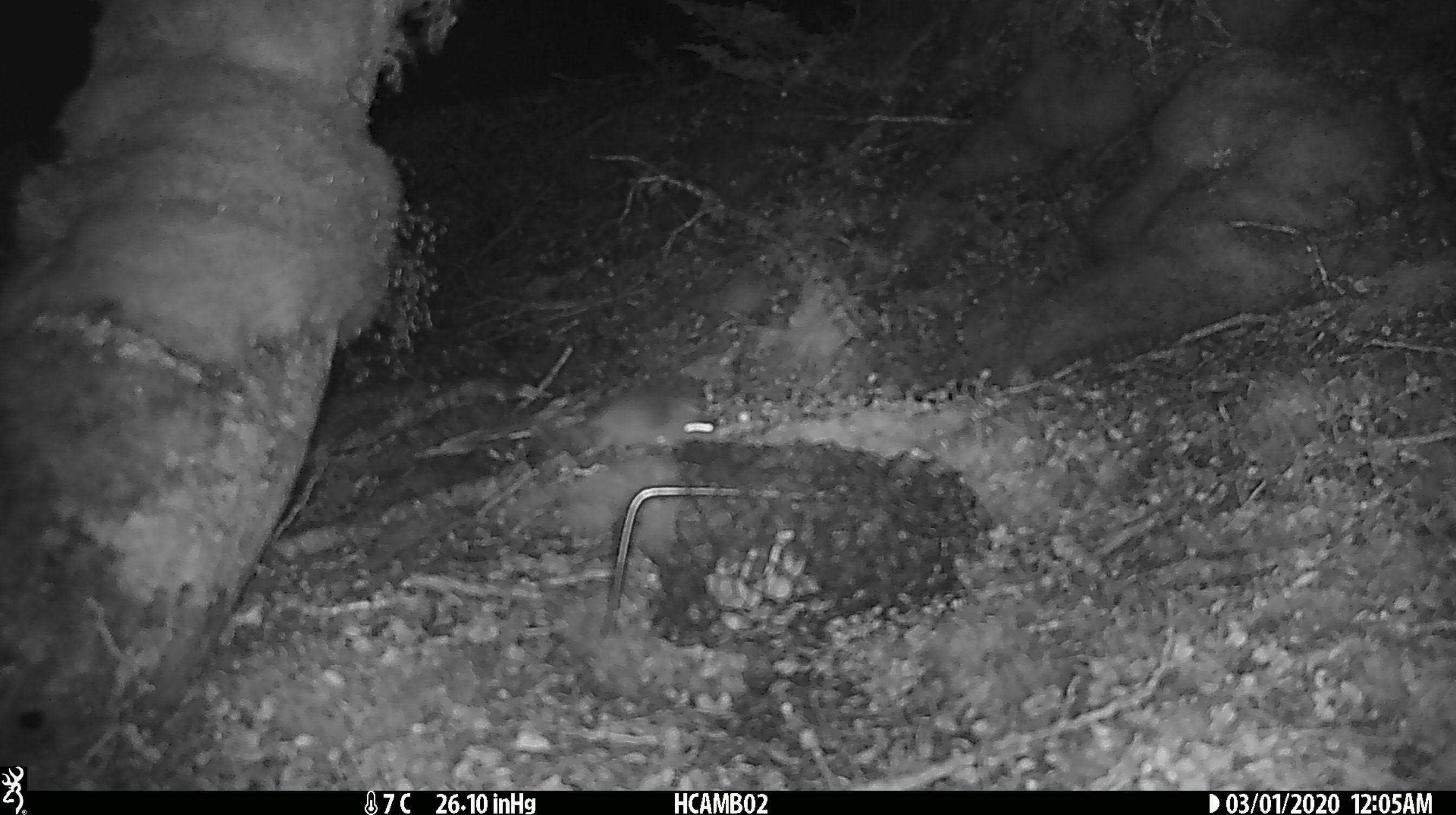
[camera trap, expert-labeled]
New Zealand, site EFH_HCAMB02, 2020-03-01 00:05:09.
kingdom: Animalia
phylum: Chordata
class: Mammalia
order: Rodentia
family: Muridae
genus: Mus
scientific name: Mus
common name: mouse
Mouse (Mus).